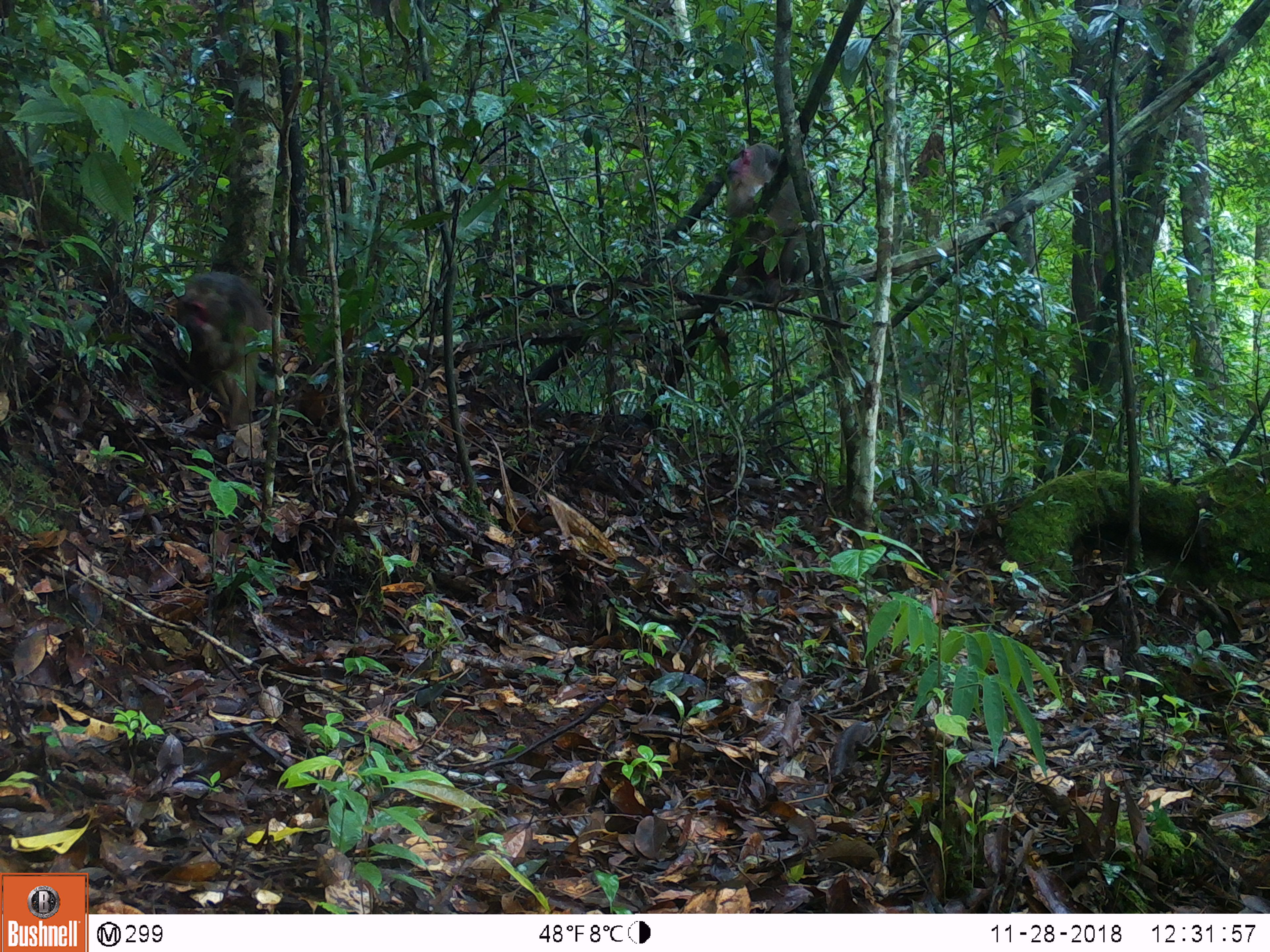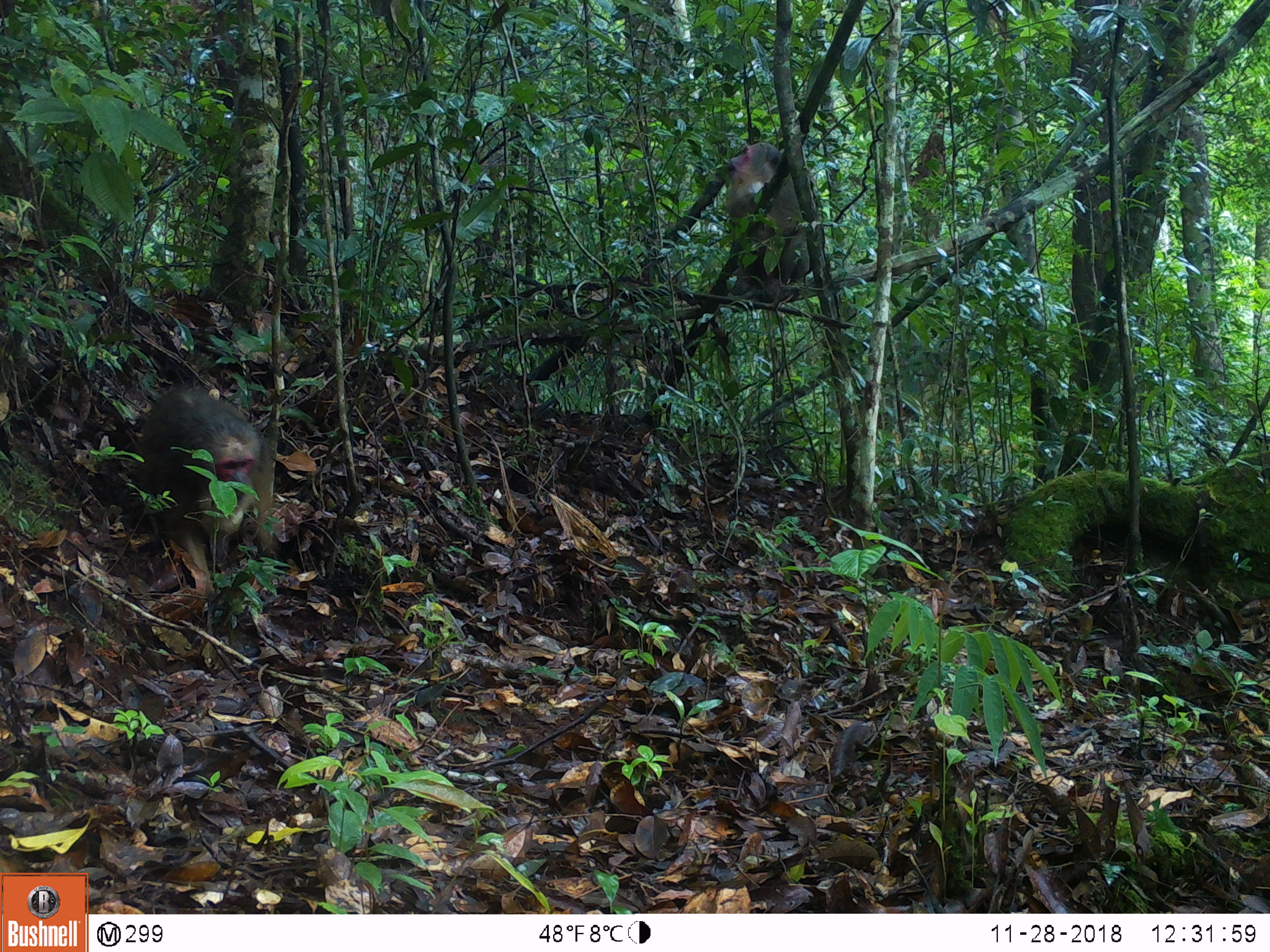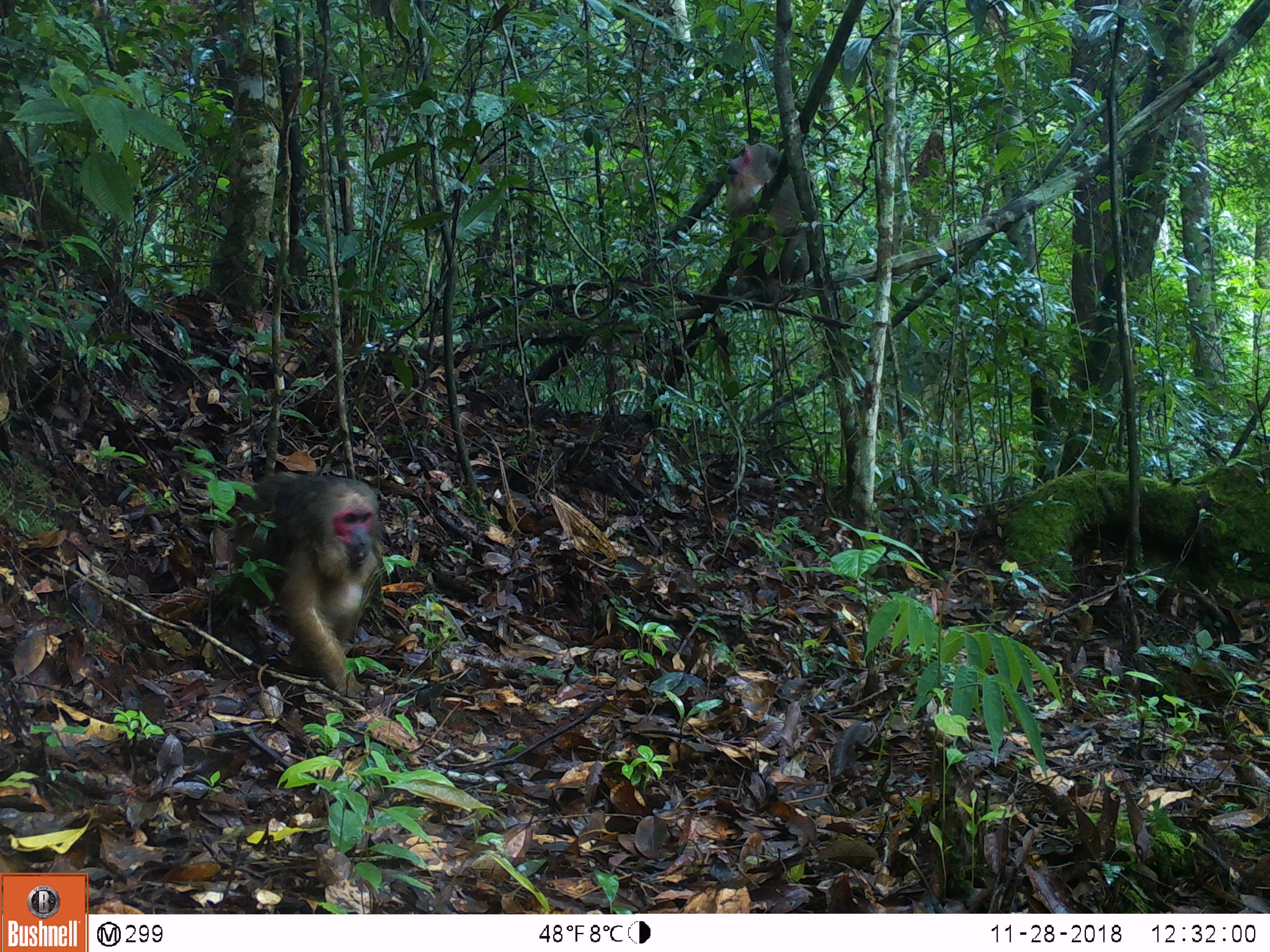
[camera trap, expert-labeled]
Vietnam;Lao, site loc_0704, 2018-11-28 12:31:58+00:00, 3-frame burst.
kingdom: Animalia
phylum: Chordata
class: Mammalia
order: Primates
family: Cercopithecidae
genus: Macaca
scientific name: Macaca arctoides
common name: stump-tailed macaque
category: stump tailed macaque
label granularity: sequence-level